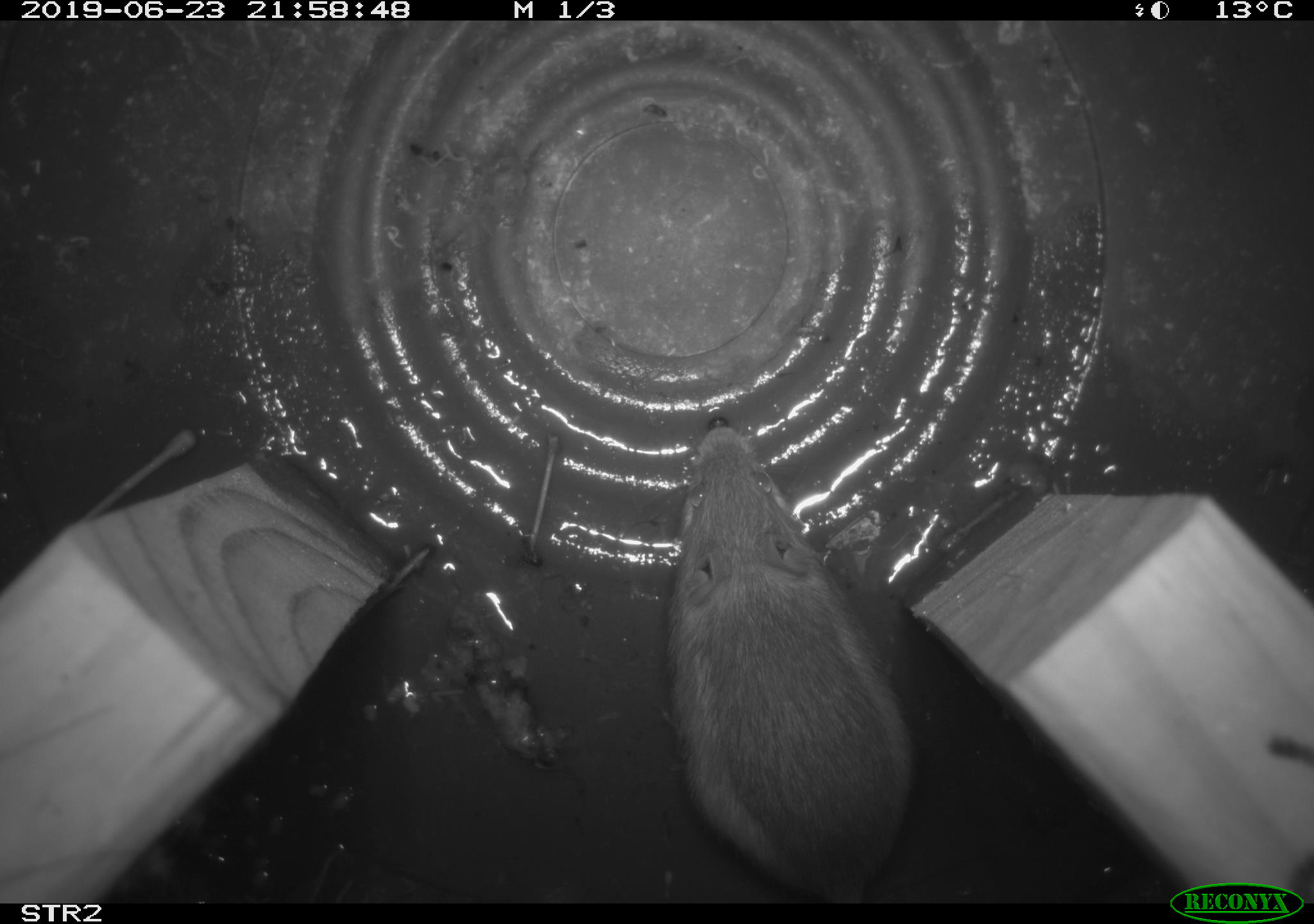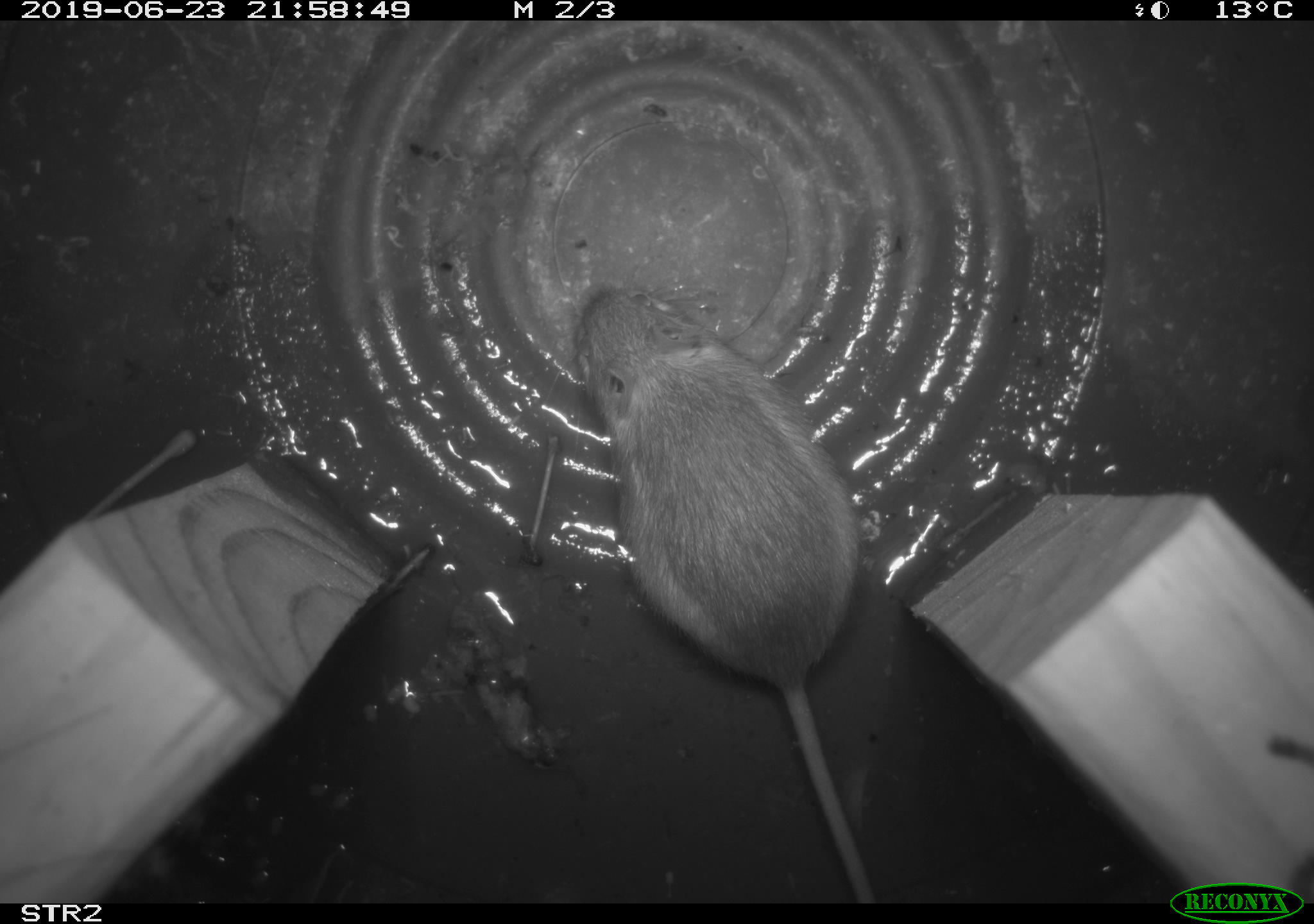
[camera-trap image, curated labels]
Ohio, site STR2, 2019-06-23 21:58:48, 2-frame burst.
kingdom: Animalia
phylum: Chordata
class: Mammalia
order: Rodentia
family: Zapodidae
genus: Napaeozapus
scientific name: Napaeozapus insignis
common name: woodland jumping mouse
Woodland jumping mouse (Napaeozapus insignis).